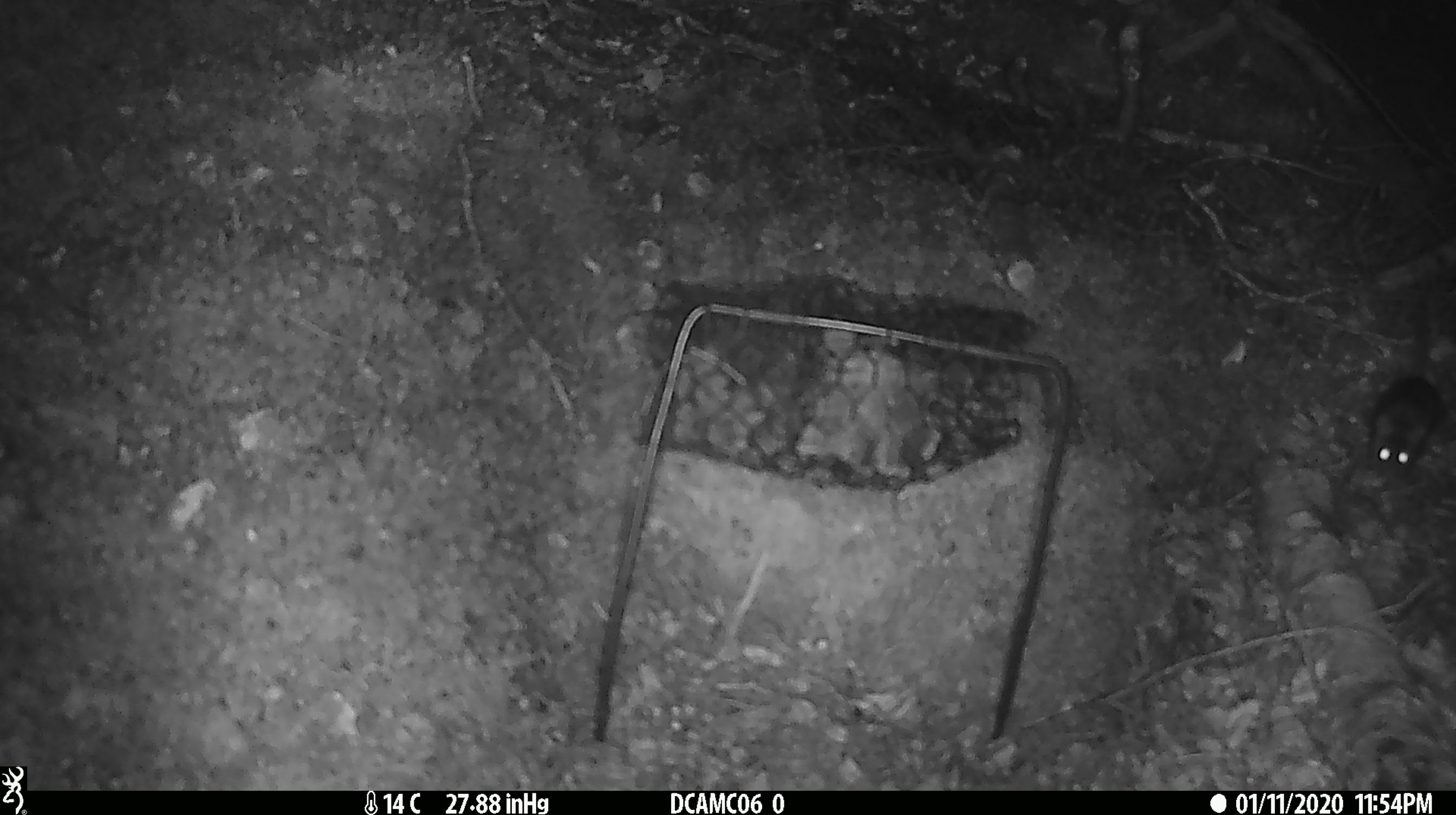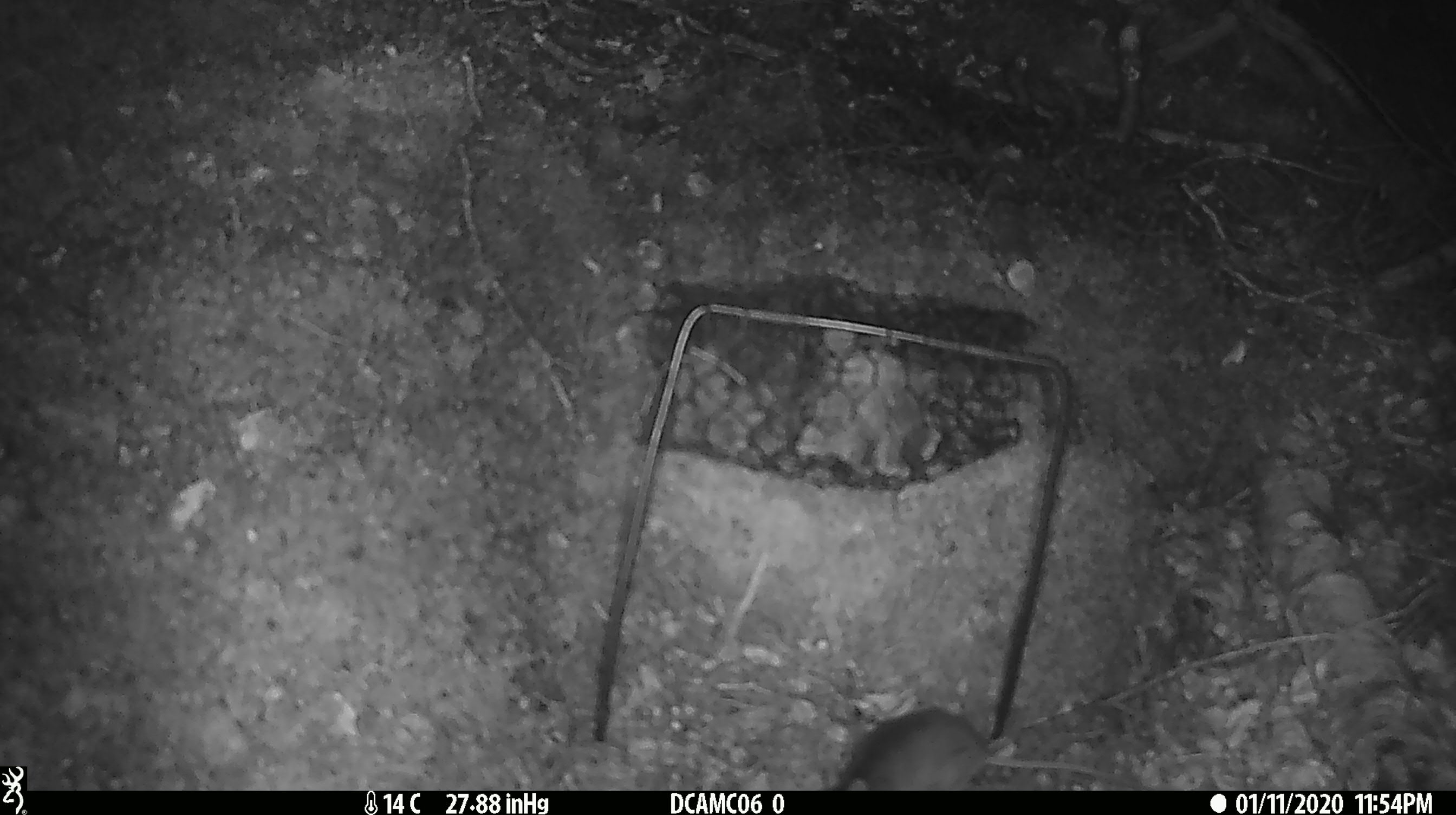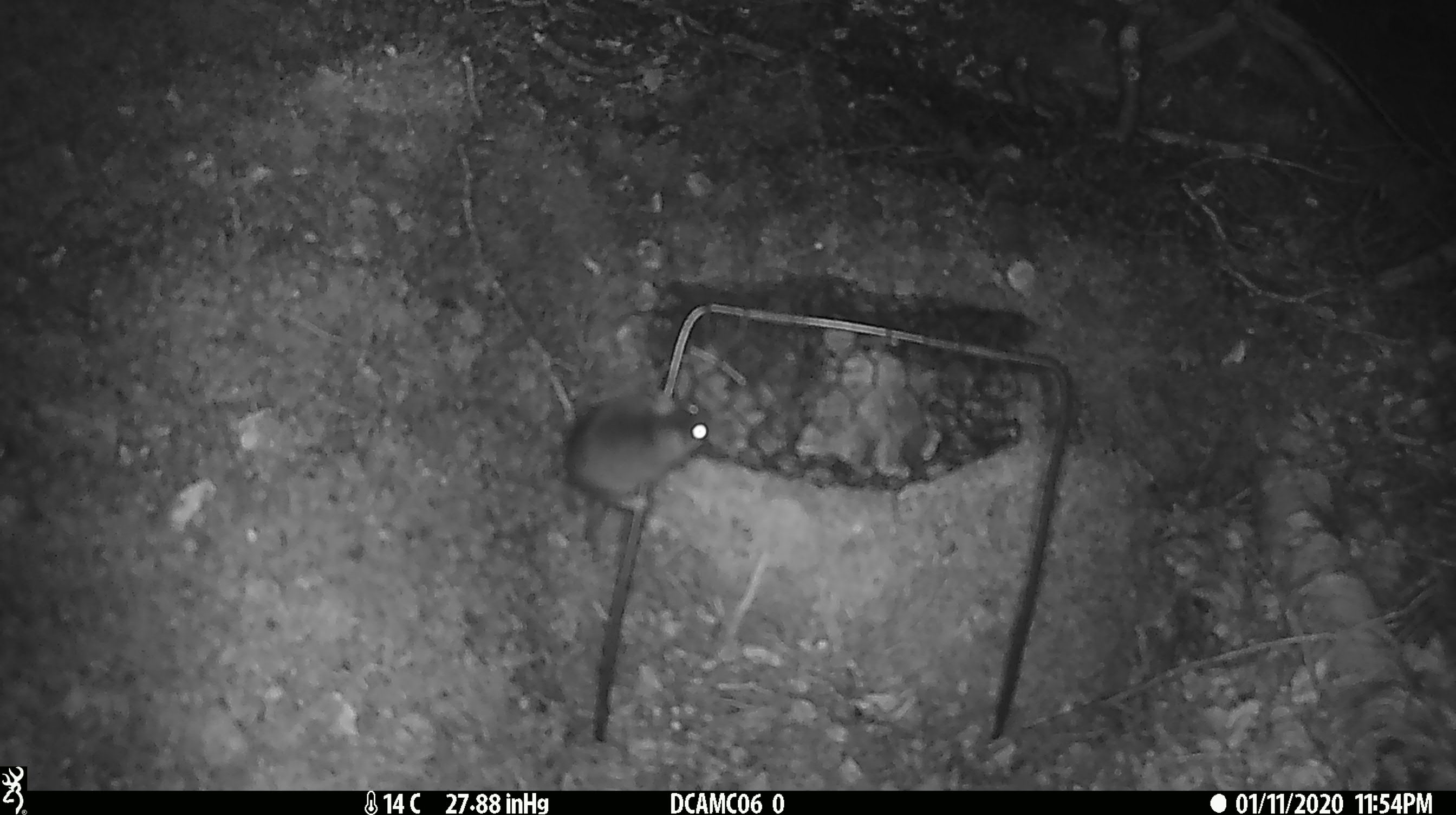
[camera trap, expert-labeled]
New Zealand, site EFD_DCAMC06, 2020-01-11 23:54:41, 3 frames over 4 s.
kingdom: Animalia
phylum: Chordata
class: Mammalia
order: Rodentia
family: Muridae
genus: Mus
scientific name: Mus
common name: mouse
Mouse (Mus).